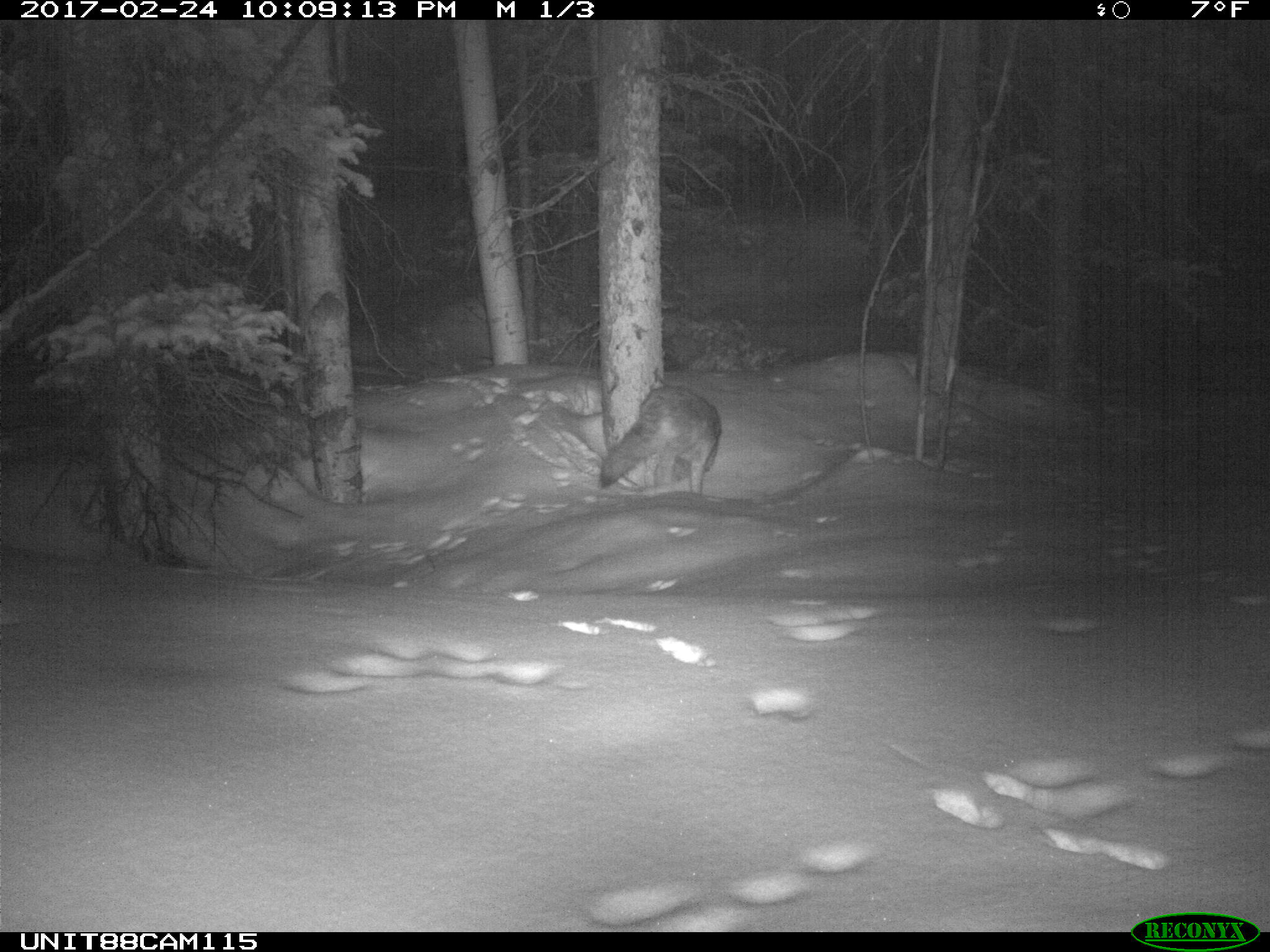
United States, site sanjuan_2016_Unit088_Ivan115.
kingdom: Animalia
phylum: Chordata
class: Mammalia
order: Carnivora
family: Canidae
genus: Canis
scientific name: Canis latrans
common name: coyote